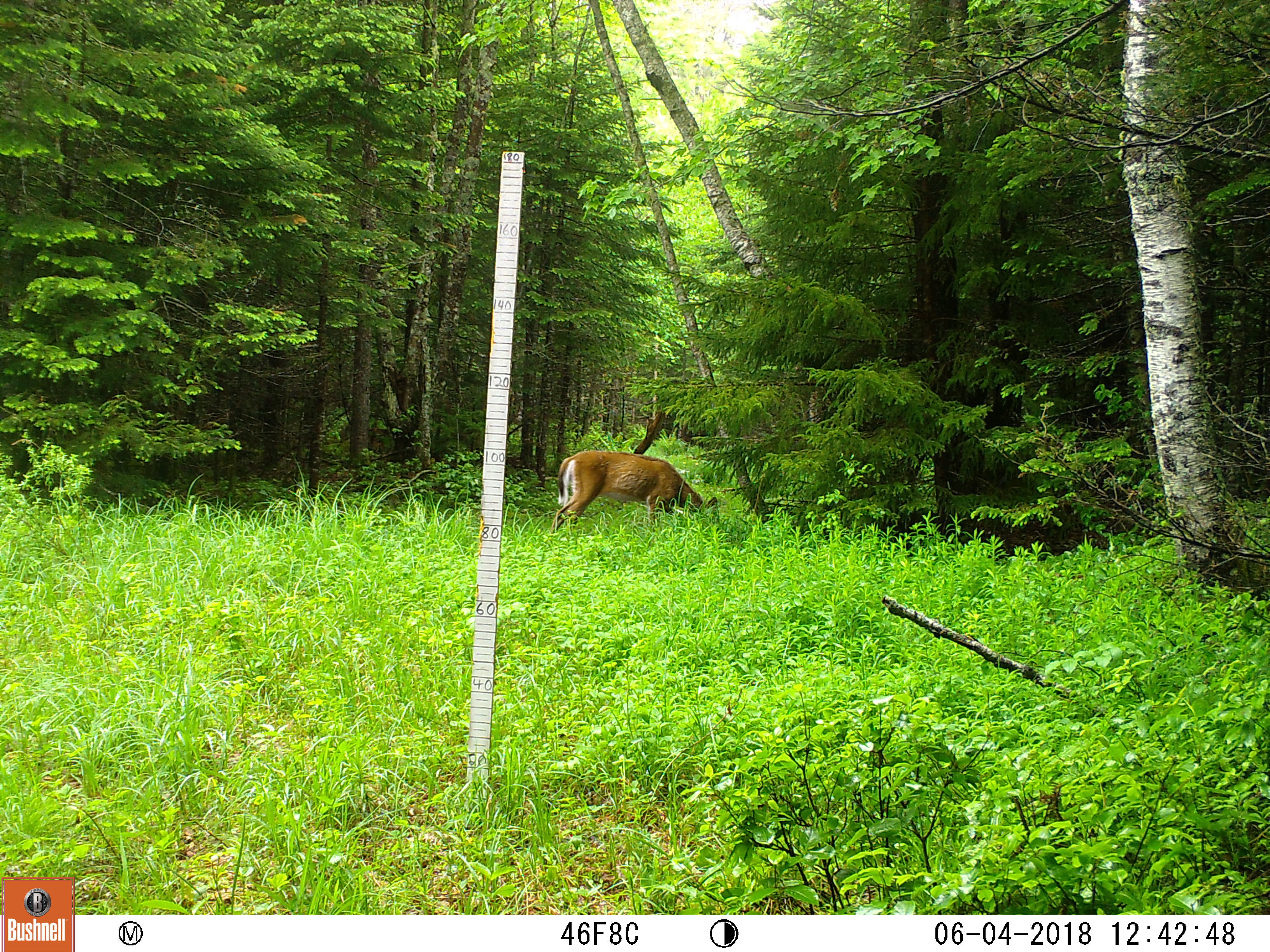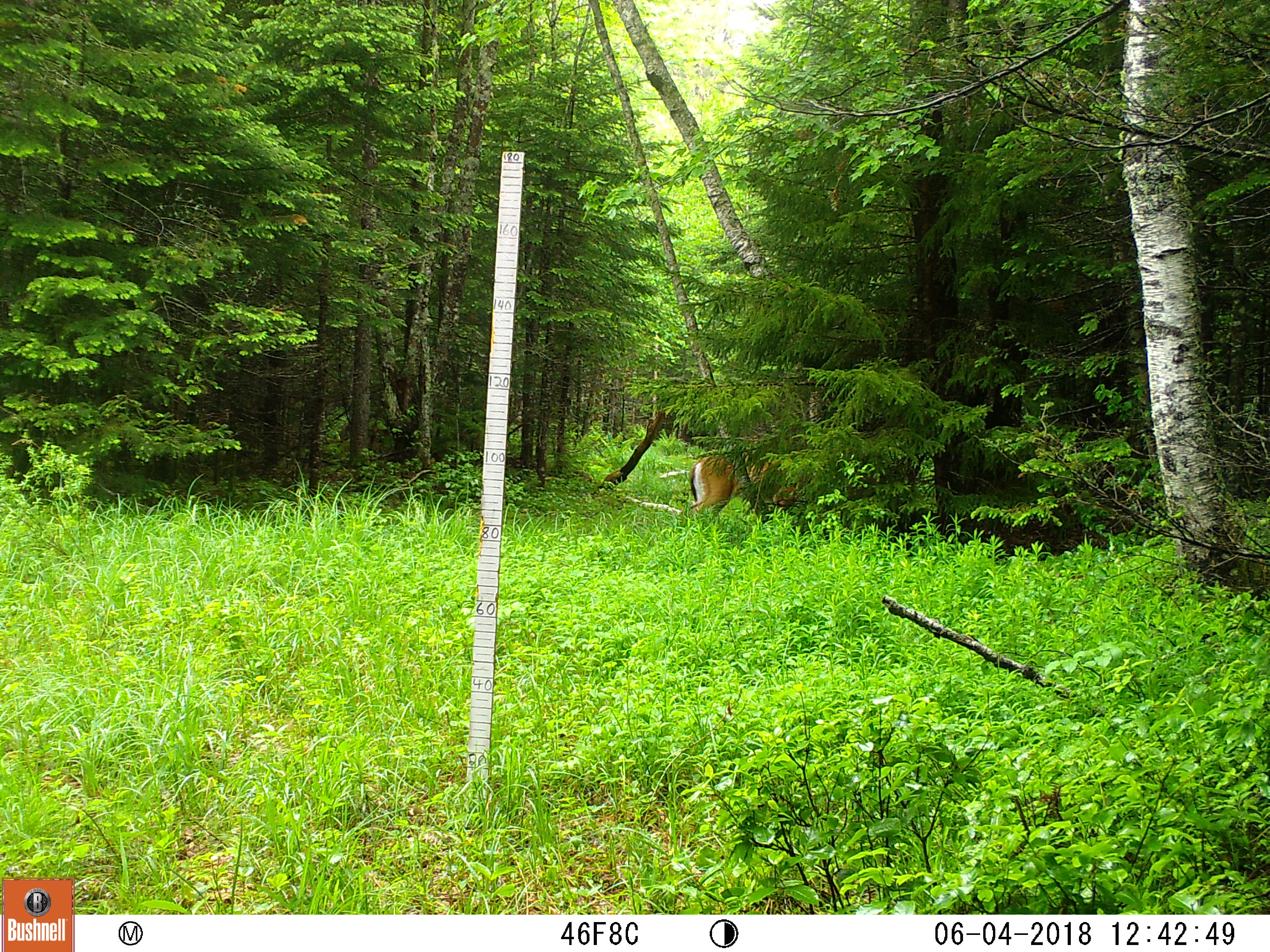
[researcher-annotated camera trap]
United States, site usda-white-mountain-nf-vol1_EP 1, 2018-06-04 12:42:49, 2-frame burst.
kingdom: Animalia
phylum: Chordata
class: Mammalia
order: Artiodactyla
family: Cervidae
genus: Odocoileus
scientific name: Odocoileus virginianus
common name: white-tailed deer